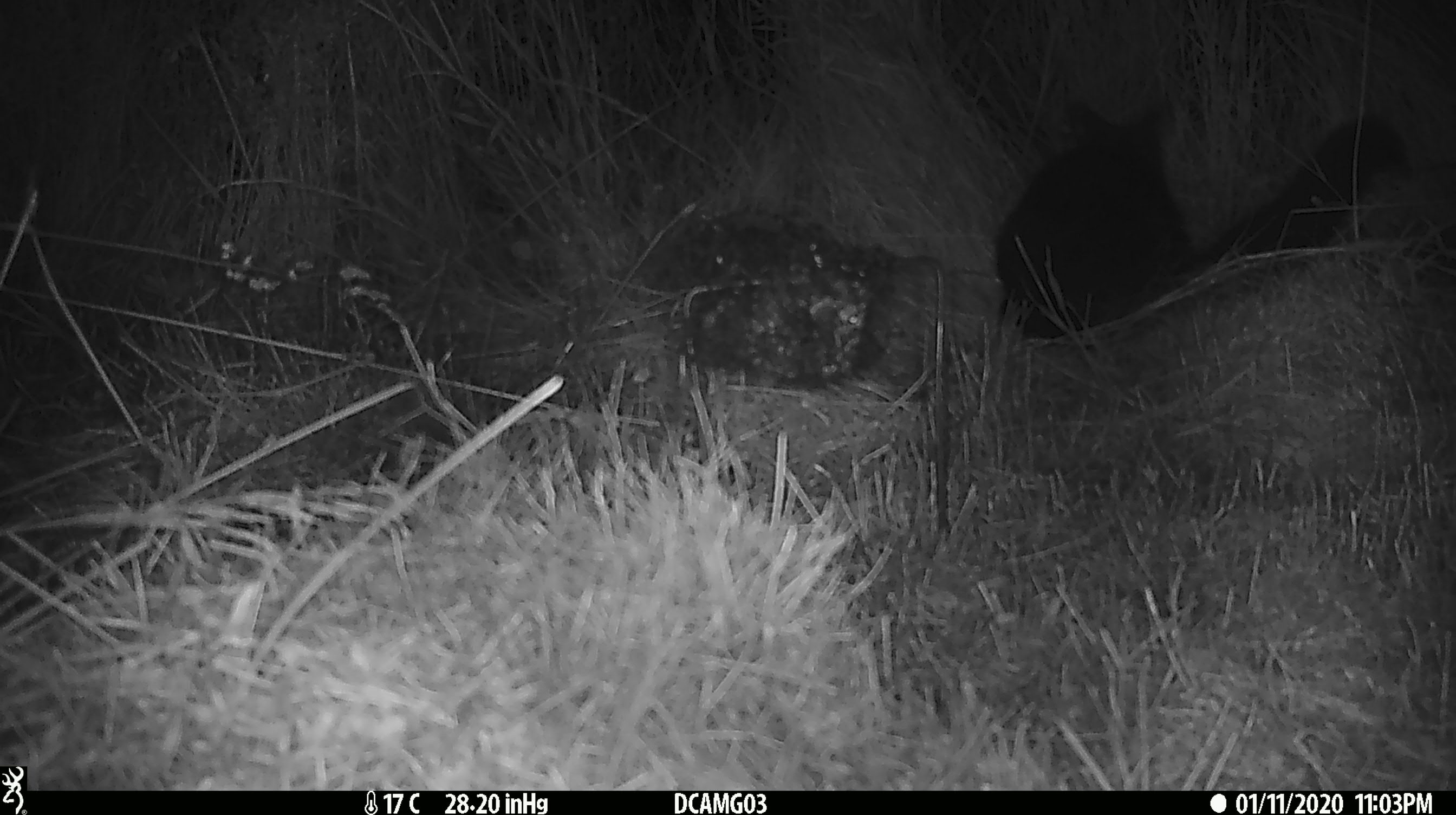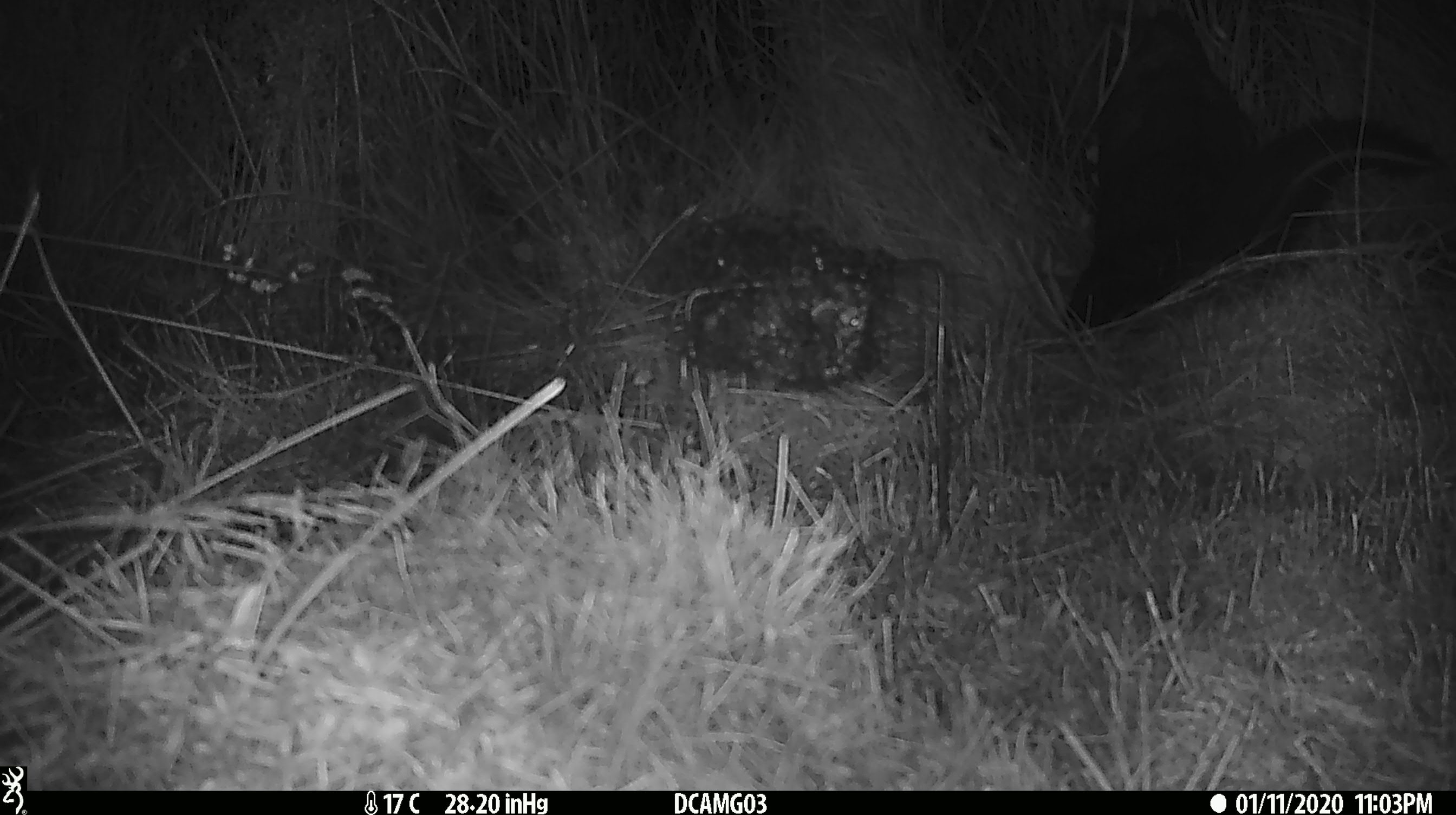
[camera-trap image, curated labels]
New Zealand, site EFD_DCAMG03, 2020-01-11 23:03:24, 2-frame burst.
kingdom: Animalia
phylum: Chordata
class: Mammalia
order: Diprotodontia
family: Phalangeridae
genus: Trichosurus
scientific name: Trichosurus vulpecula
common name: common brushtail possum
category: possum